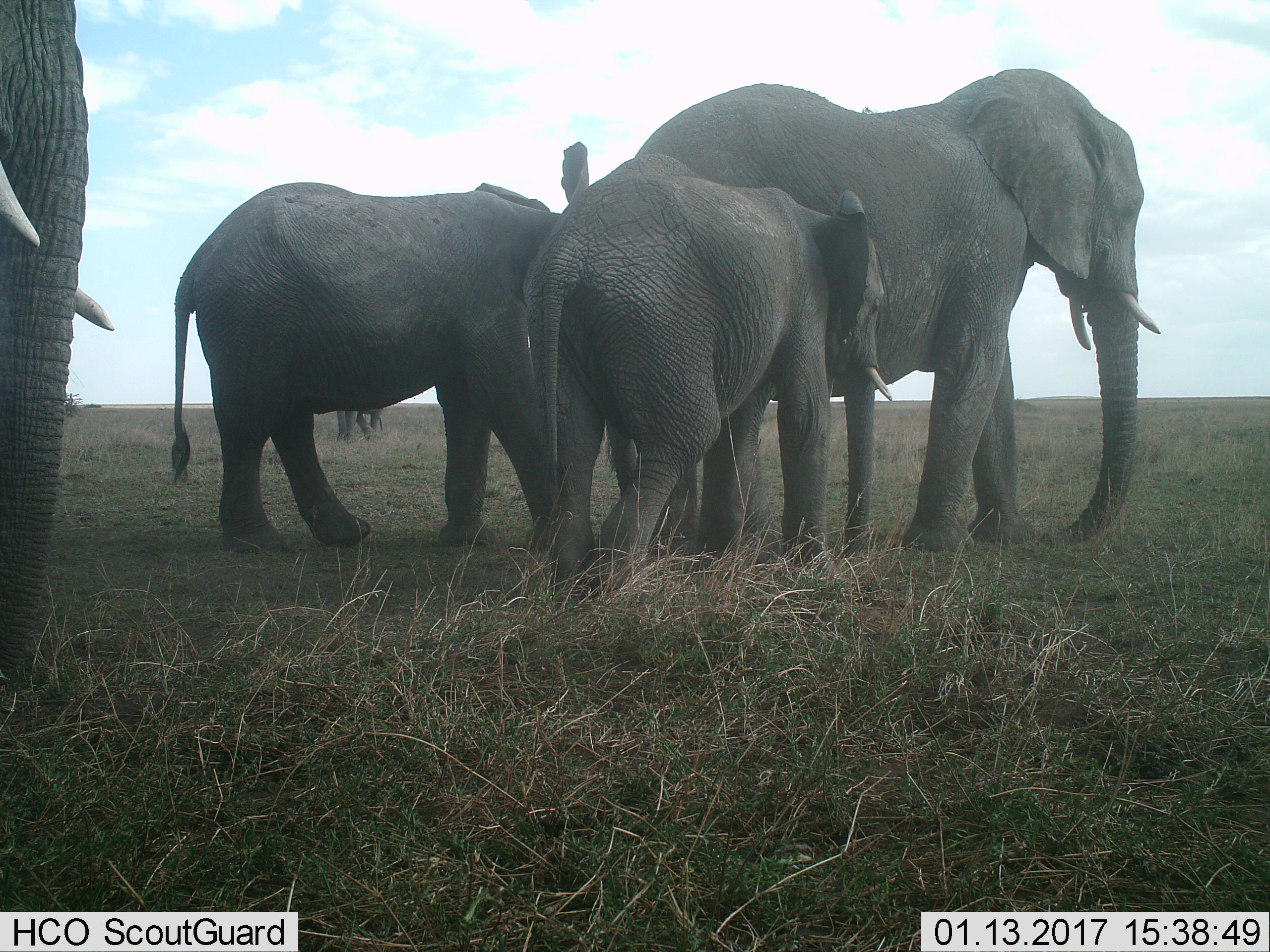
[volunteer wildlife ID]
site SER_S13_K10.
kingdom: Animalia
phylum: Chordata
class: Mammalia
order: Proboscidea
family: Elephantidae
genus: Loxodonta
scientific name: Loxodonta africana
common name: african bush elephant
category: elephant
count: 5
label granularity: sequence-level